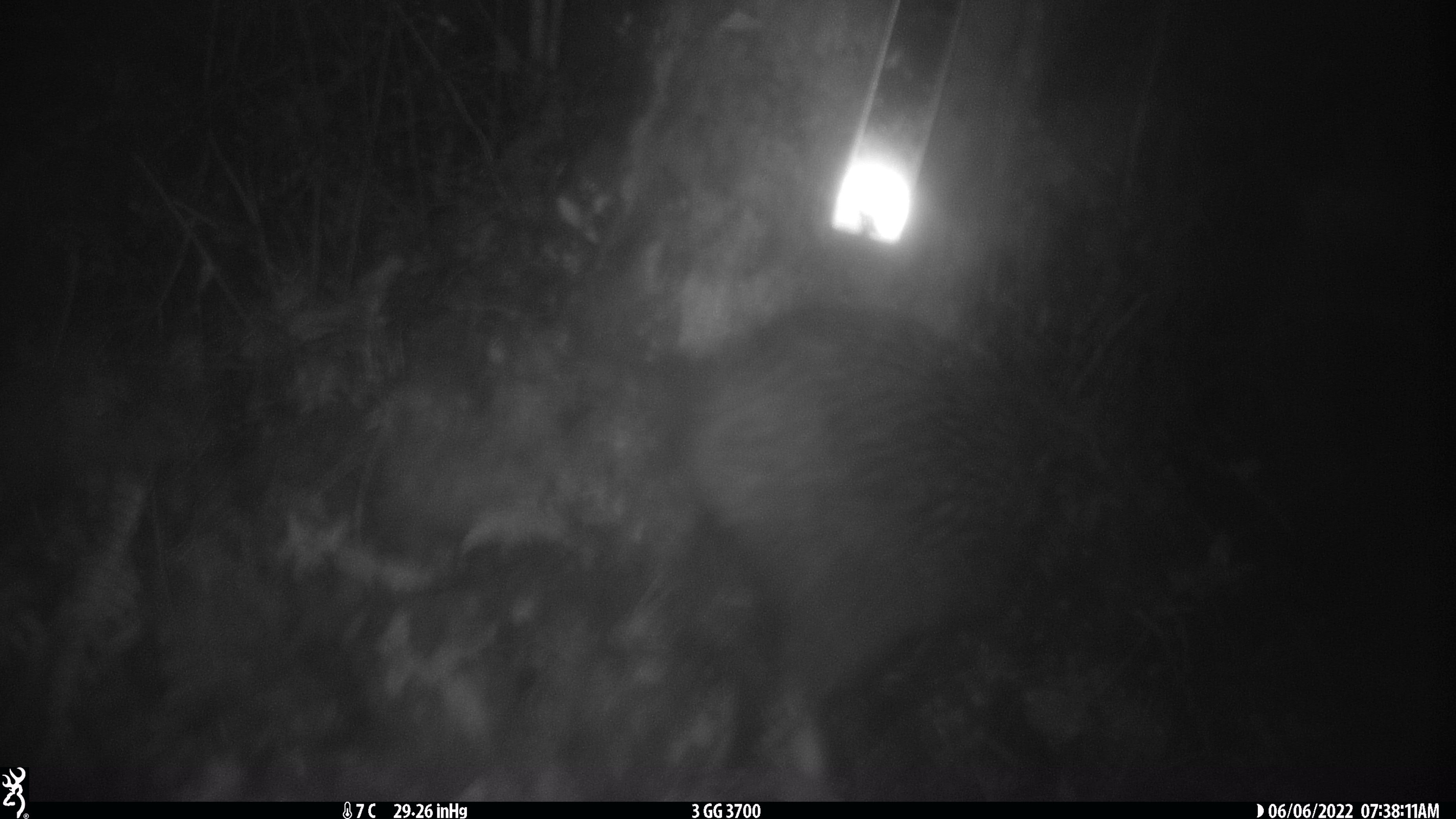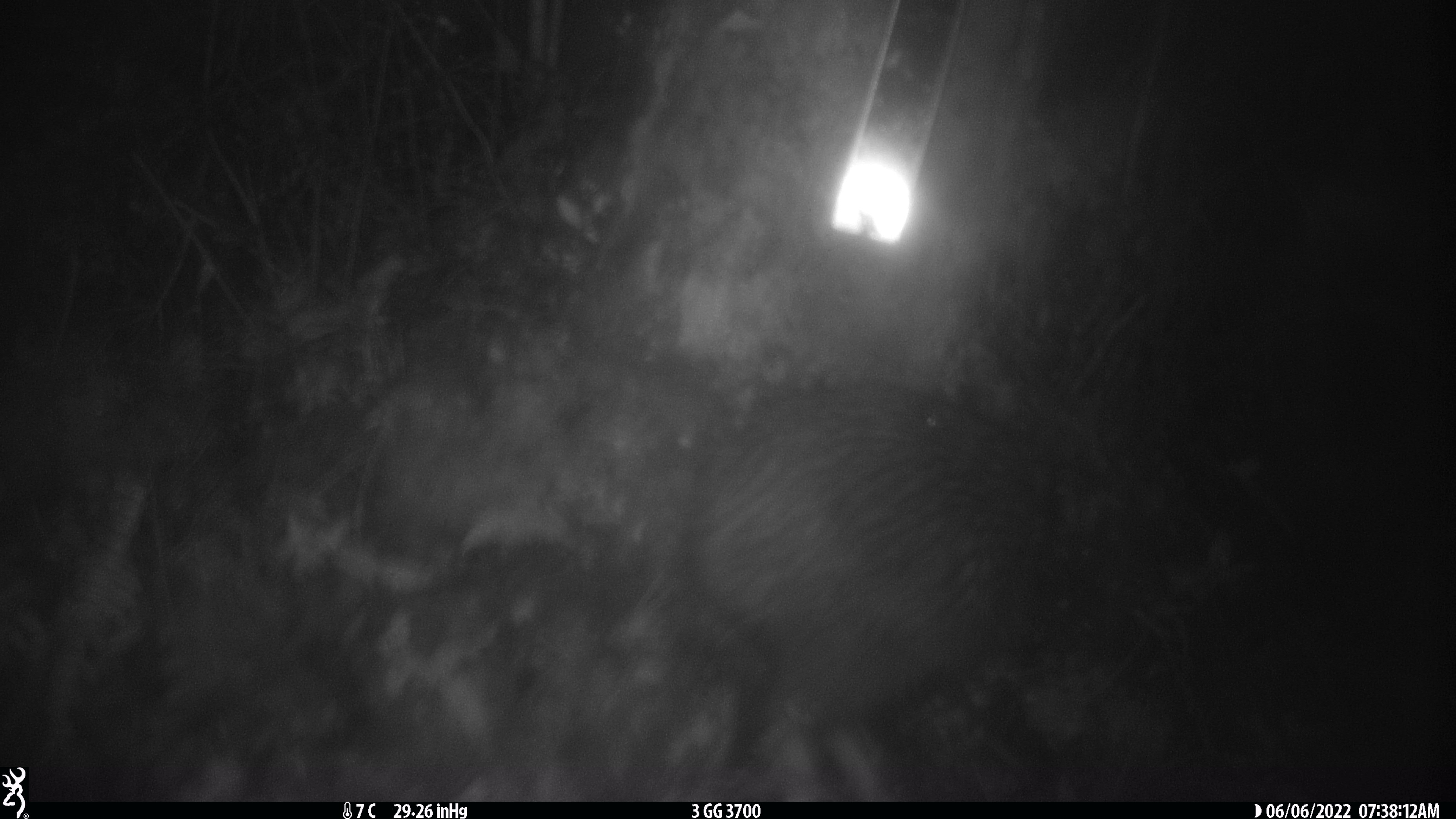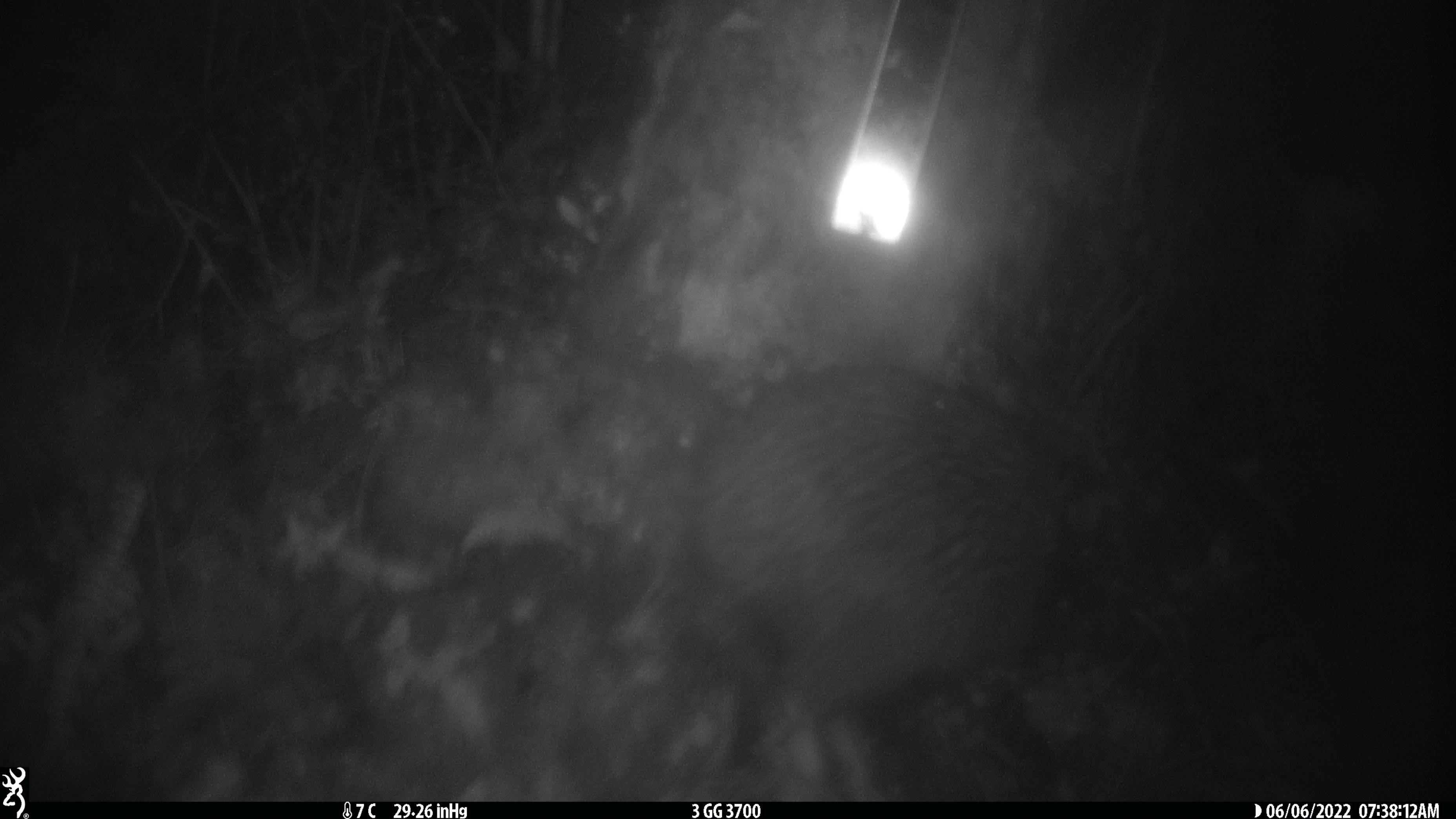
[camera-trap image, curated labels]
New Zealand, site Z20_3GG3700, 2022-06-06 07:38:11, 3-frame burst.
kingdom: Animalia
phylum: Chordata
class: Aves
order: Apterygiformes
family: Apterygidae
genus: Apteryx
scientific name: Apteryx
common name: kiwi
Kiwi (Apteryx).